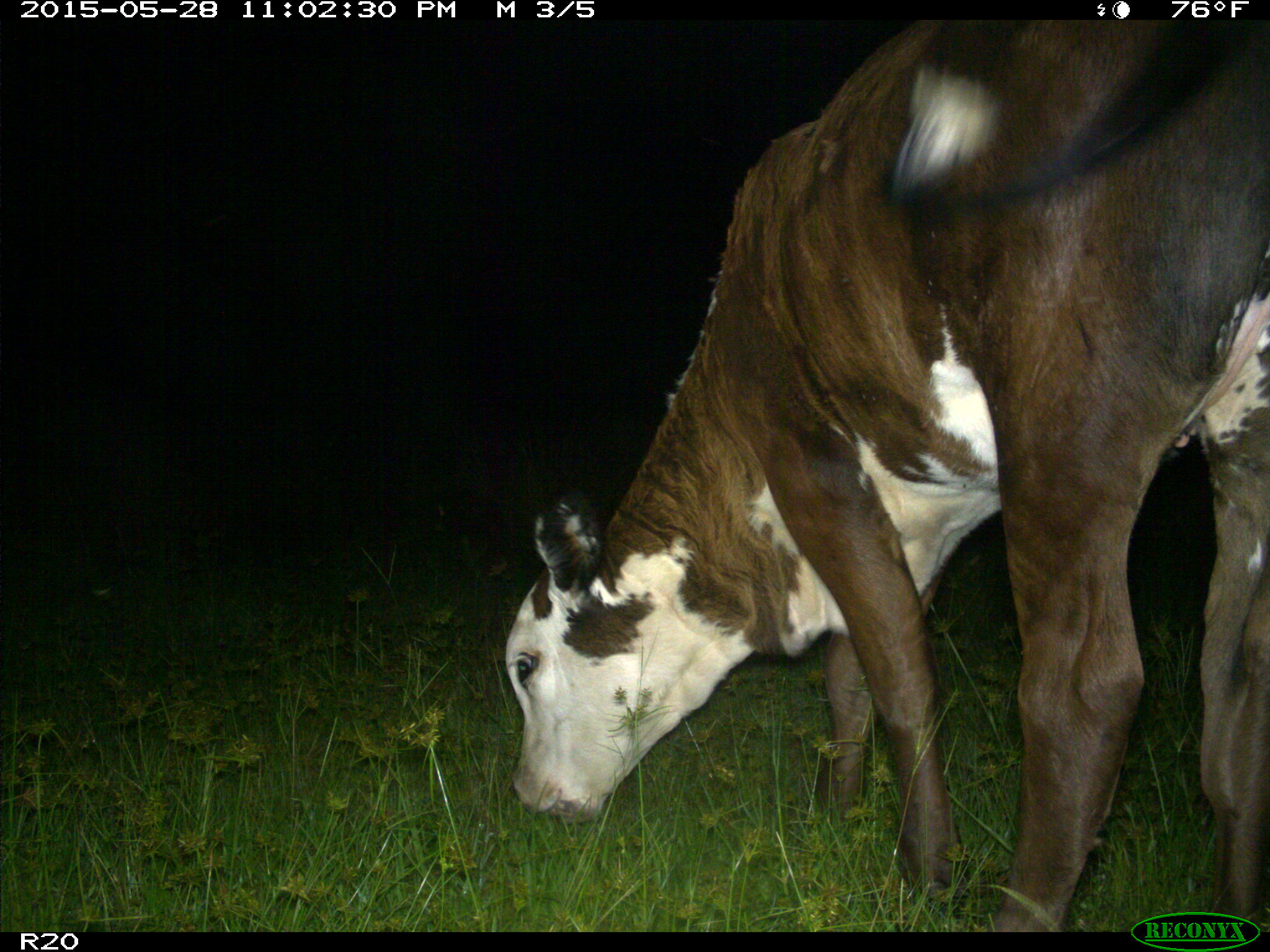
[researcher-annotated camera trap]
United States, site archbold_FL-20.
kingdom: Animalia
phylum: Chordata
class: Mammalia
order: Artiodactyla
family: Bovidae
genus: Bos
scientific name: Bos taurus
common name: domestic cow